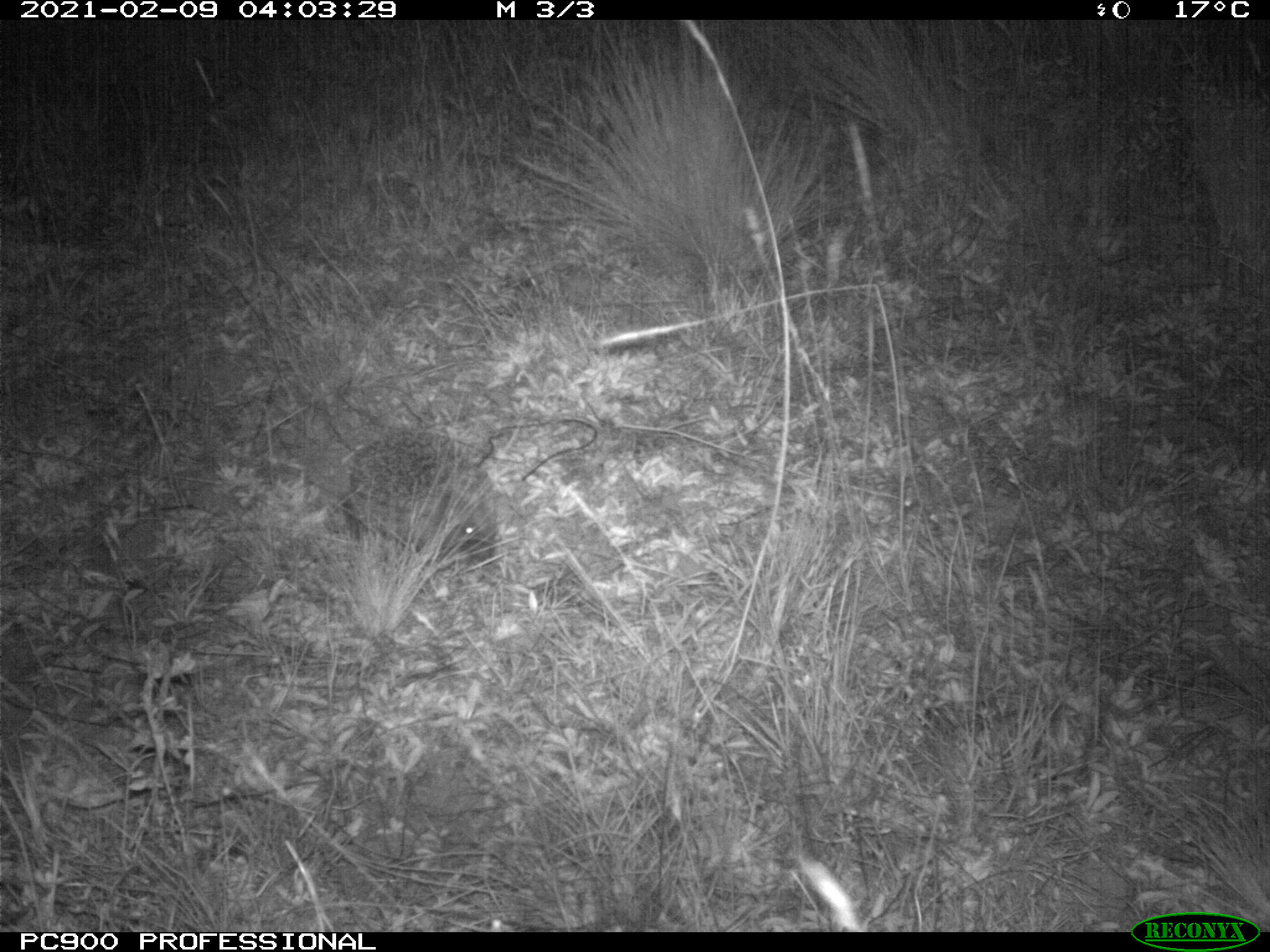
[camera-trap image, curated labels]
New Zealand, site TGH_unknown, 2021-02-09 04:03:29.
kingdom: Animalia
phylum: Chordata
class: Mammalia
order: Eulipotyphla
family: Erinaceidae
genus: Erinaceus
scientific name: Erinaceus europaeus europaeus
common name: european hedgehog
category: hedgehog